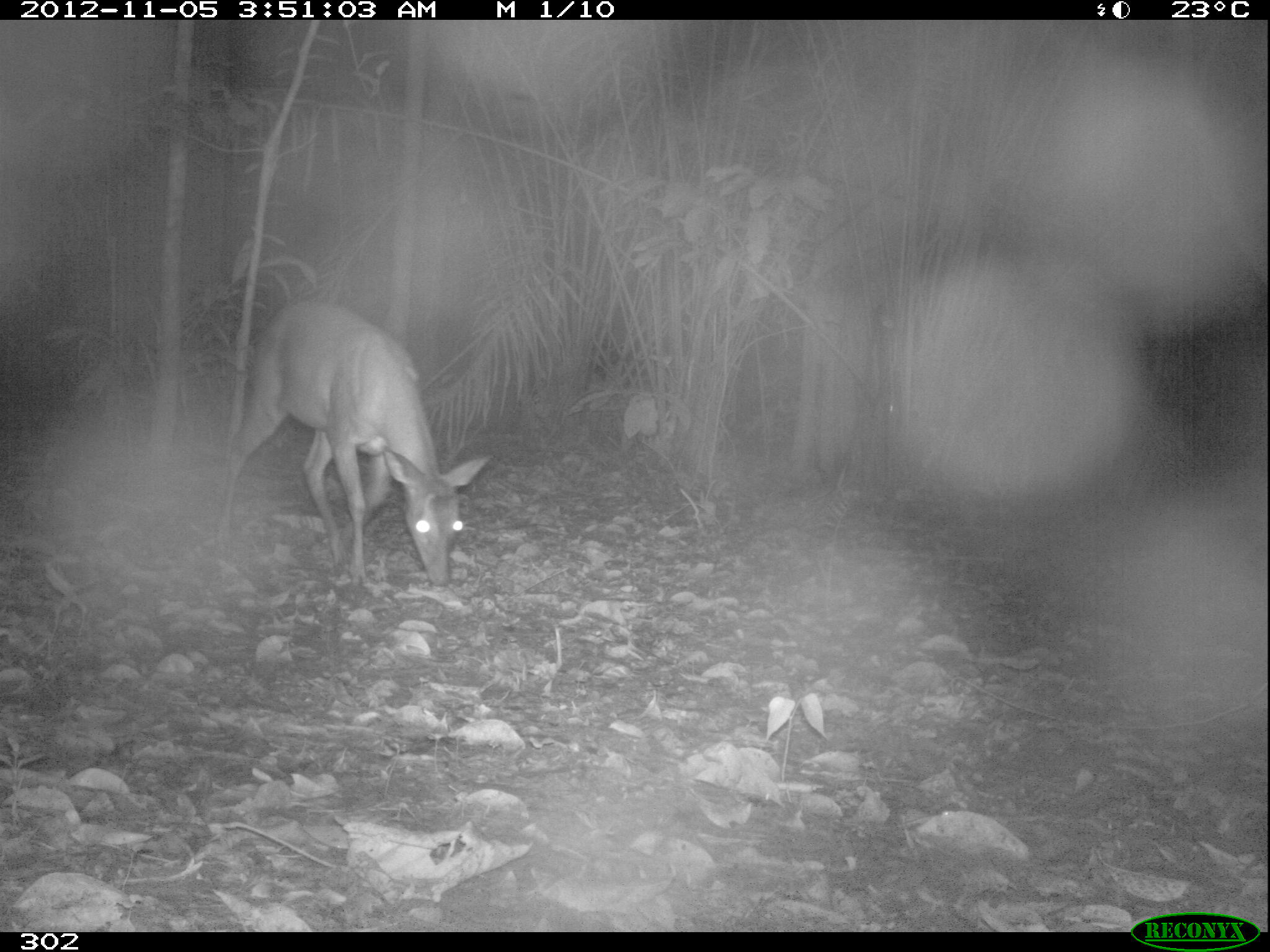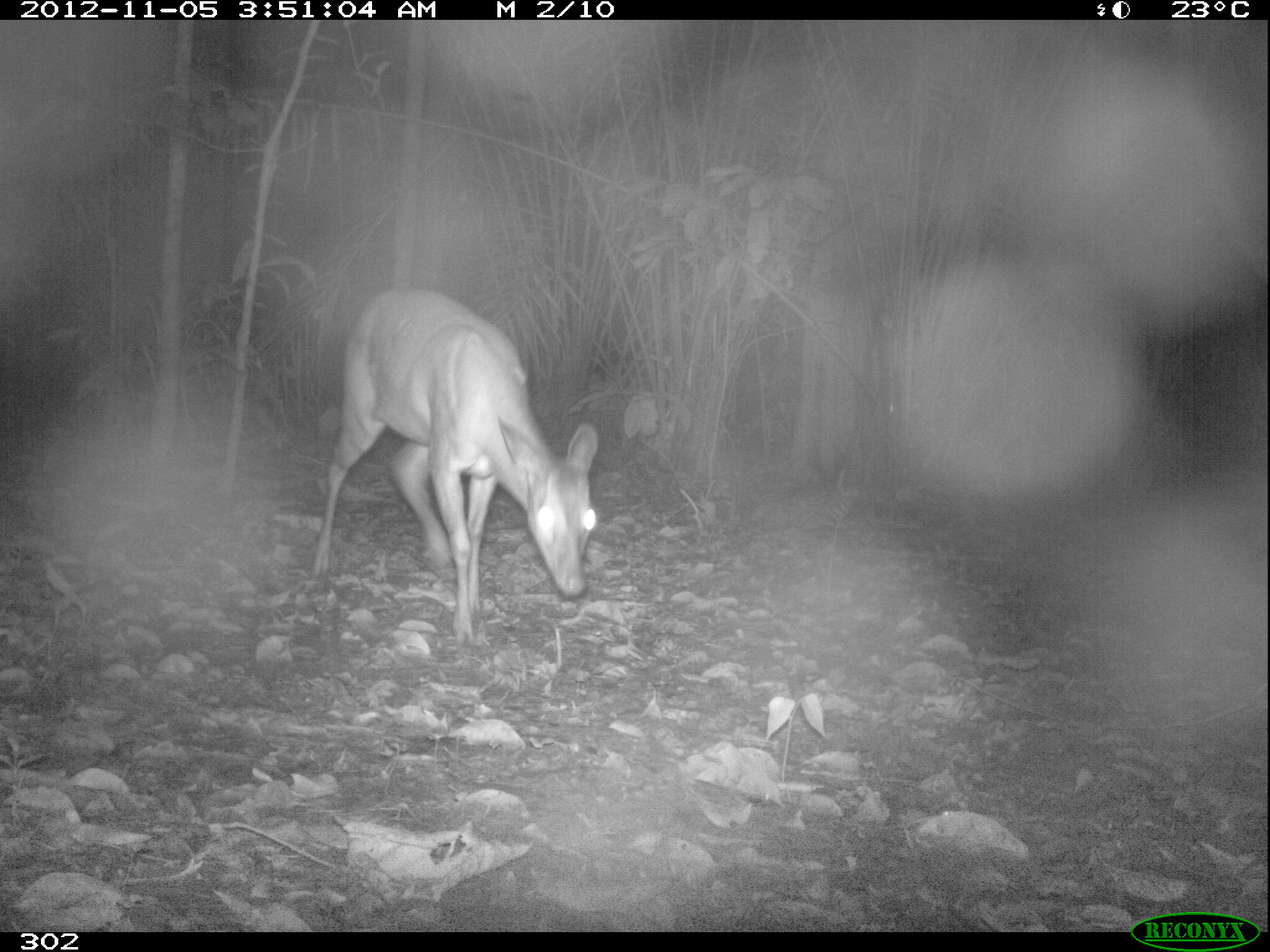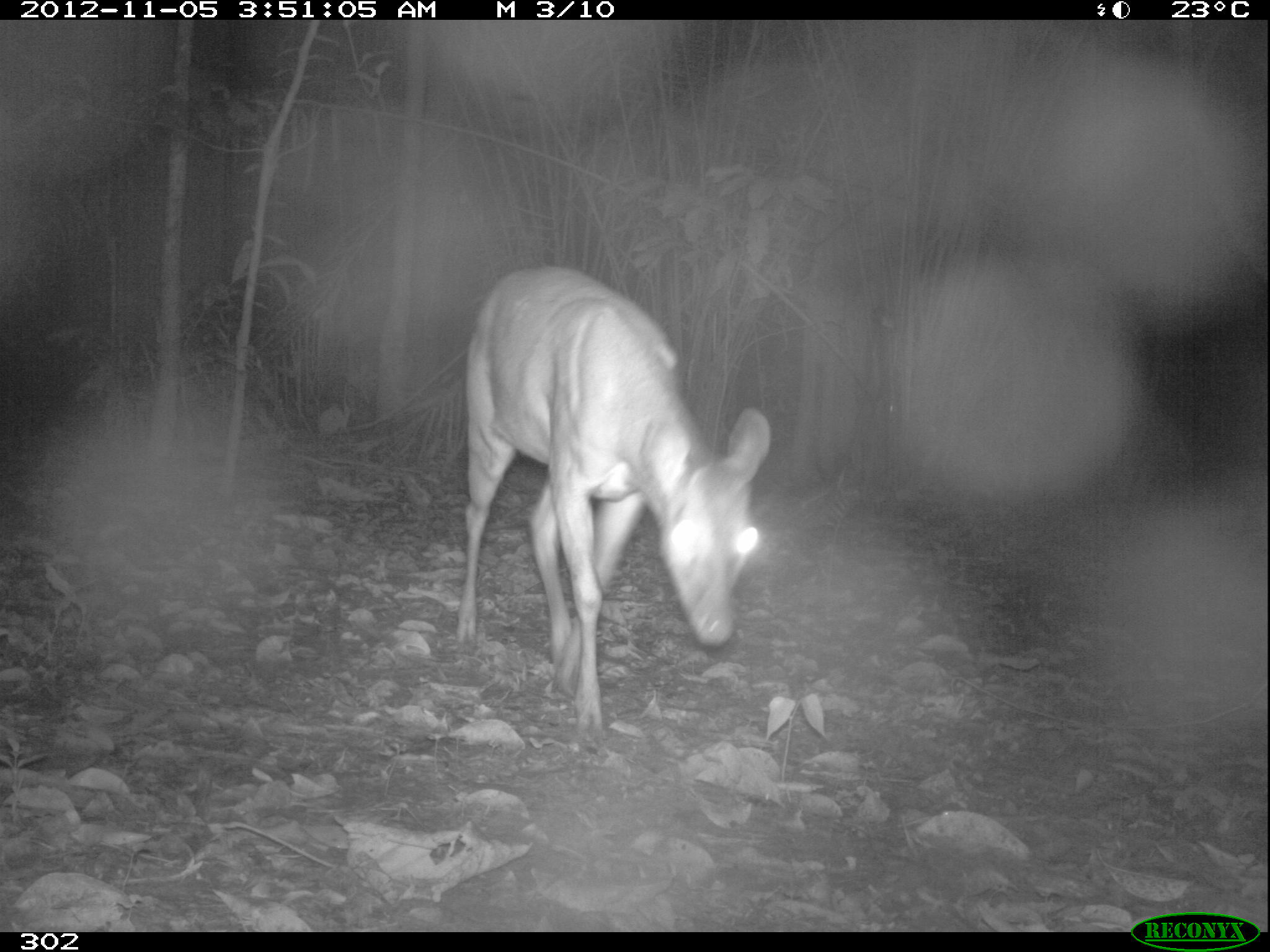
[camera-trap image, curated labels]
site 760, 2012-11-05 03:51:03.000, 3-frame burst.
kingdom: Animalia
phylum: Chordata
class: Mammalia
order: Artiodactyla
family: Cervidae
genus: Mazama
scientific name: Mazama americana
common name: red brocket